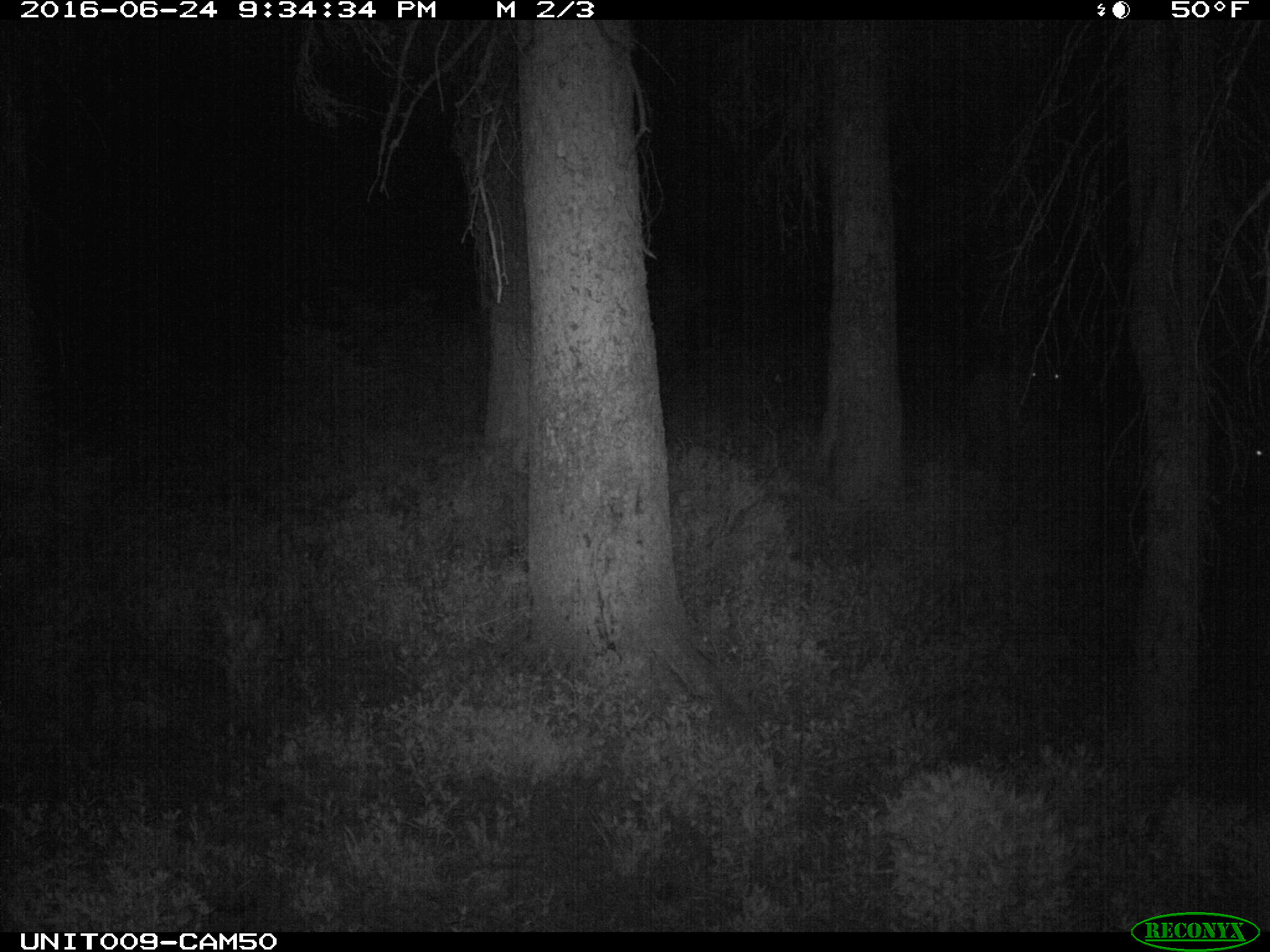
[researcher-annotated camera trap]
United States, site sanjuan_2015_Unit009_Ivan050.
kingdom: Animalia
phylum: Chordata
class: Mammalia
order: Artiodactyla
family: Cervidae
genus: Cervus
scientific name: Cervus elaphus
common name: red deer